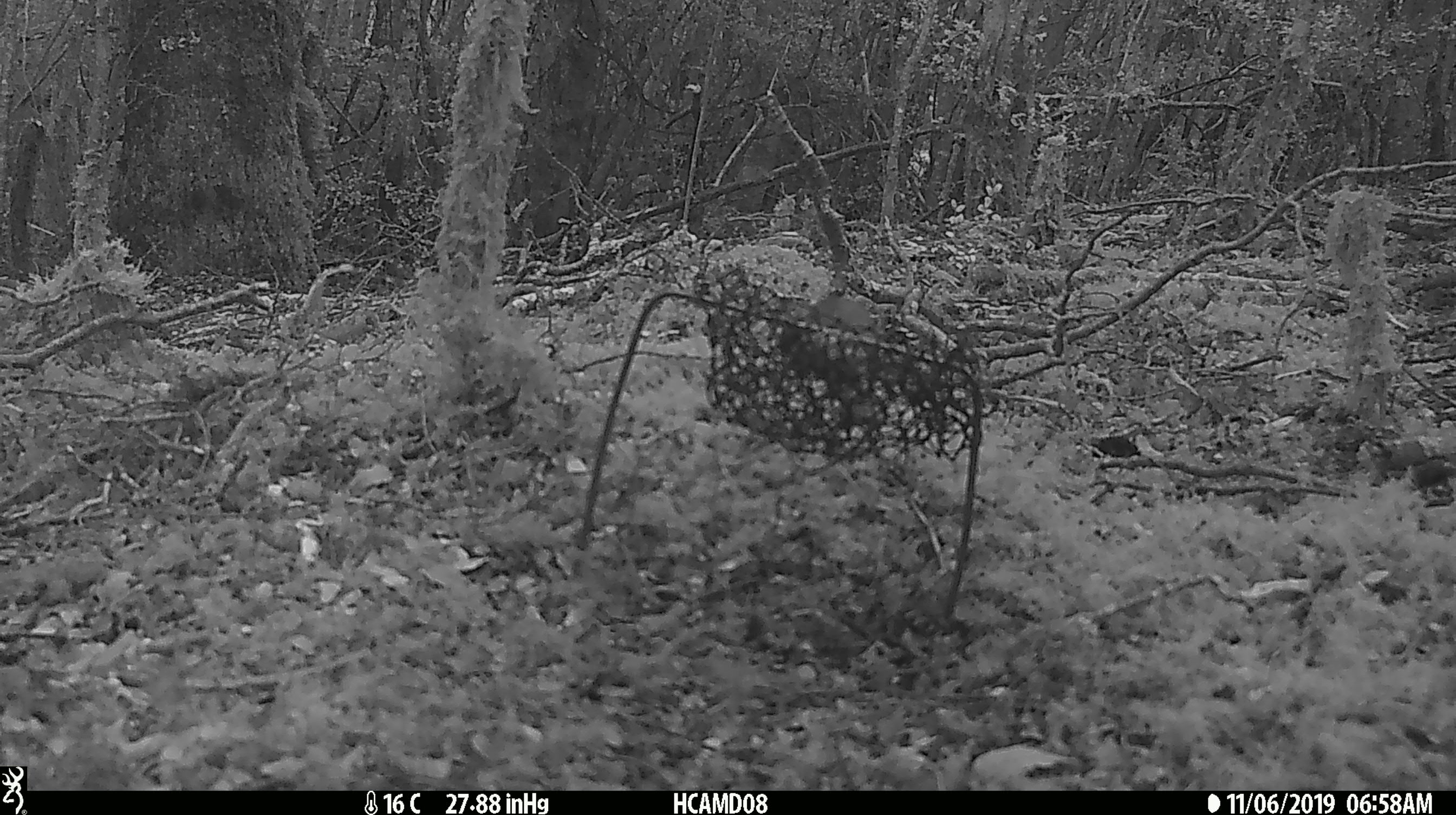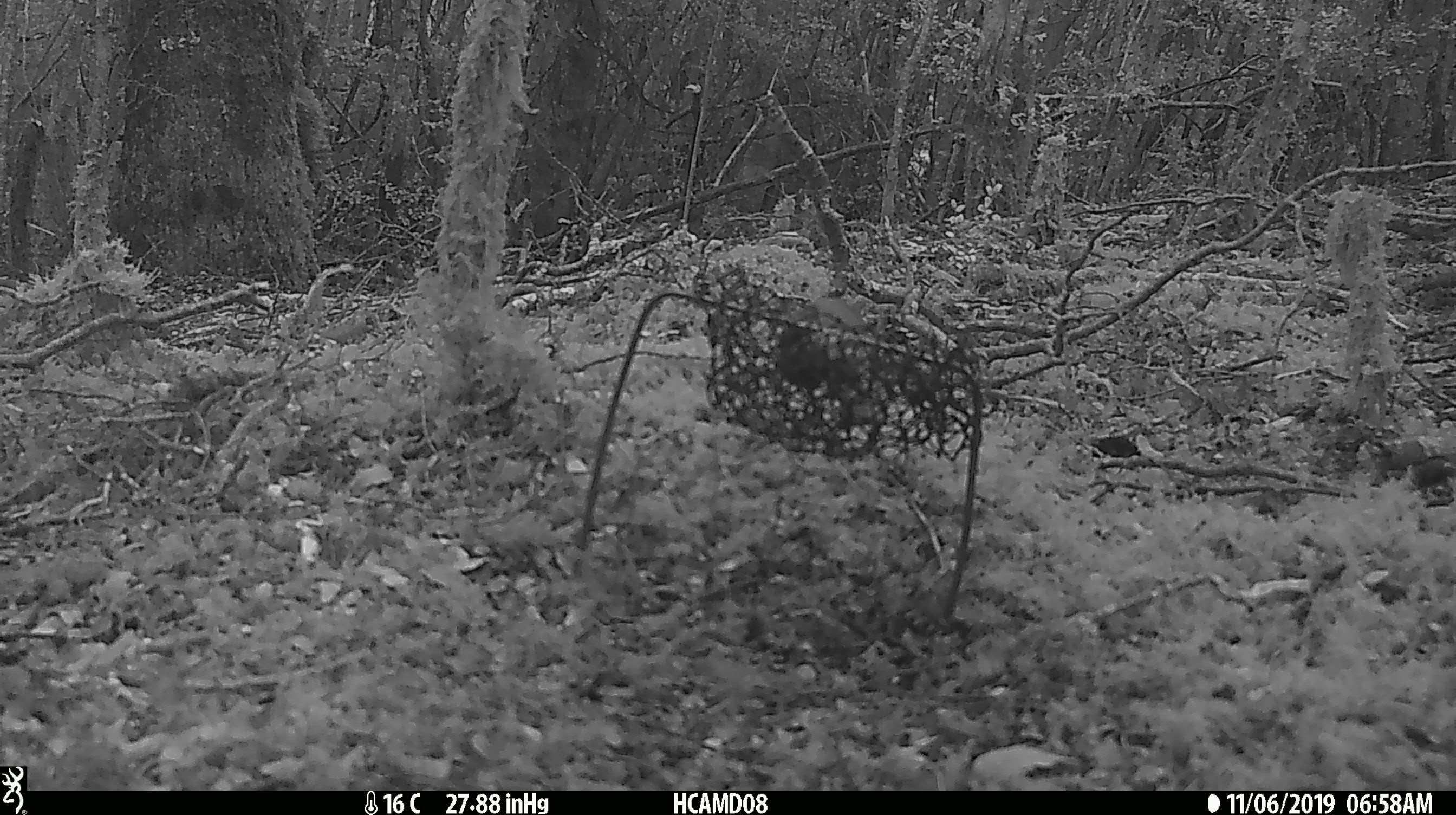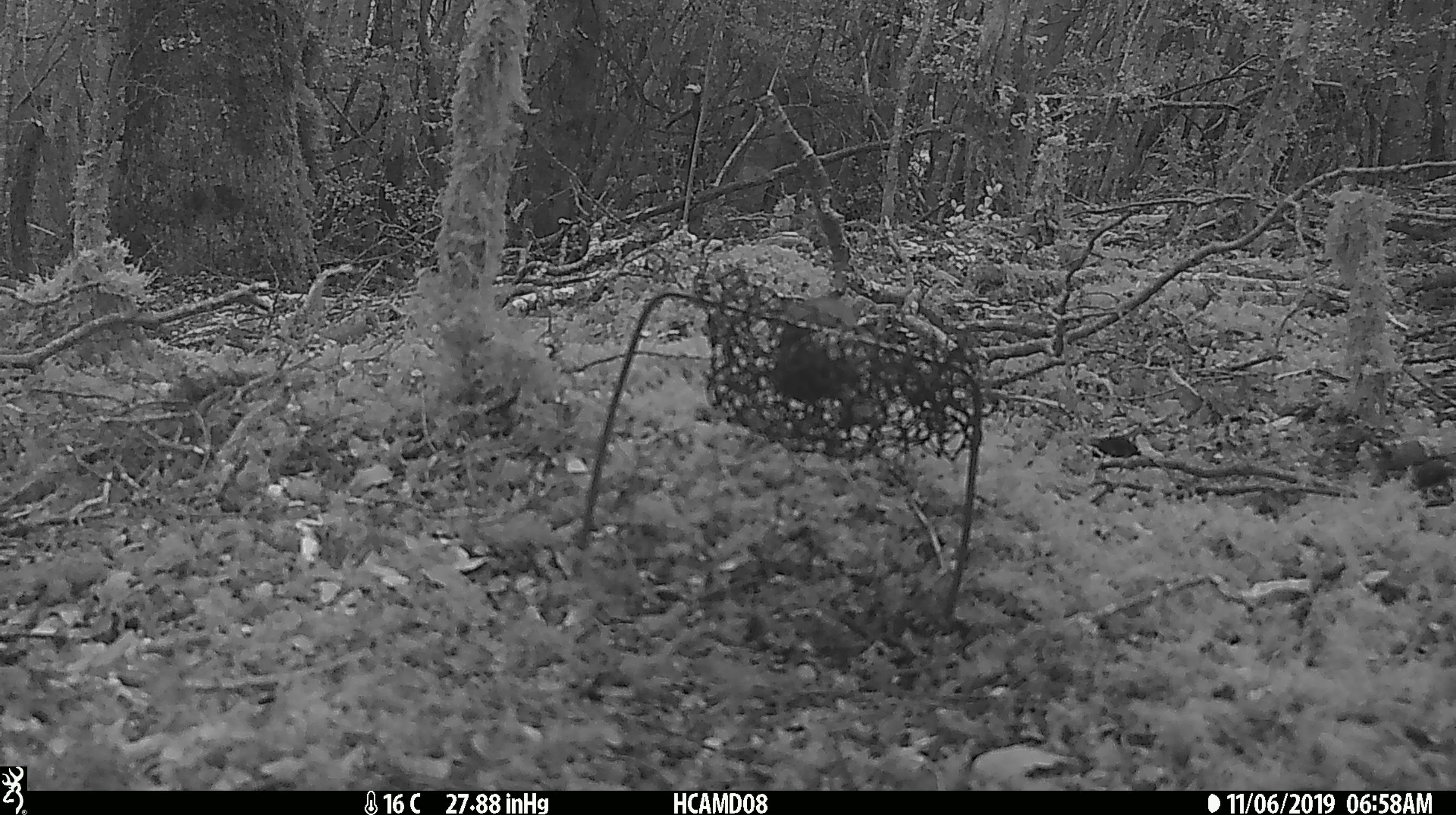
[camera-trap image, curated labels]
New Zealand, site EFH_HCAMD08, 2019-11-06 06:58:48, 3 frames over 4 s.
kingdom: Animalia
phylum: Chordata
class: Mammalia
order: Rodentia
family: Muridae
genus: Mus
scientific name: Mus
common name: mouse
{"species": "mouse (Mus)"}